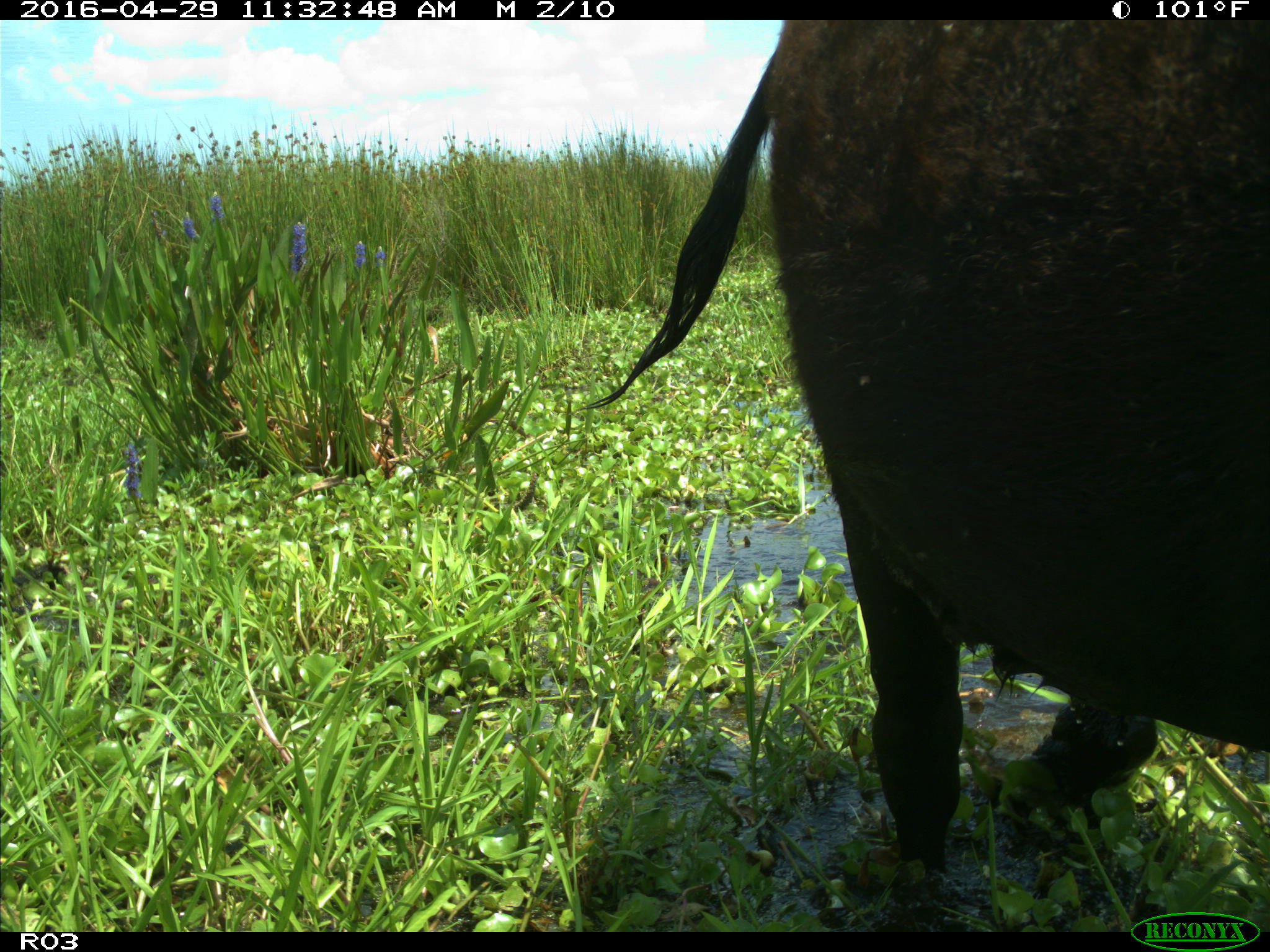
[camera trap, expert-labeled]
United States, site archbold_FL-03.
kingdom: Animalia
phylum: Chordata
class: Mammalia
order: Artiodactyla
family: Bovidae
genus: Bos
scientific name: Bos taurus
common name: domestic cow